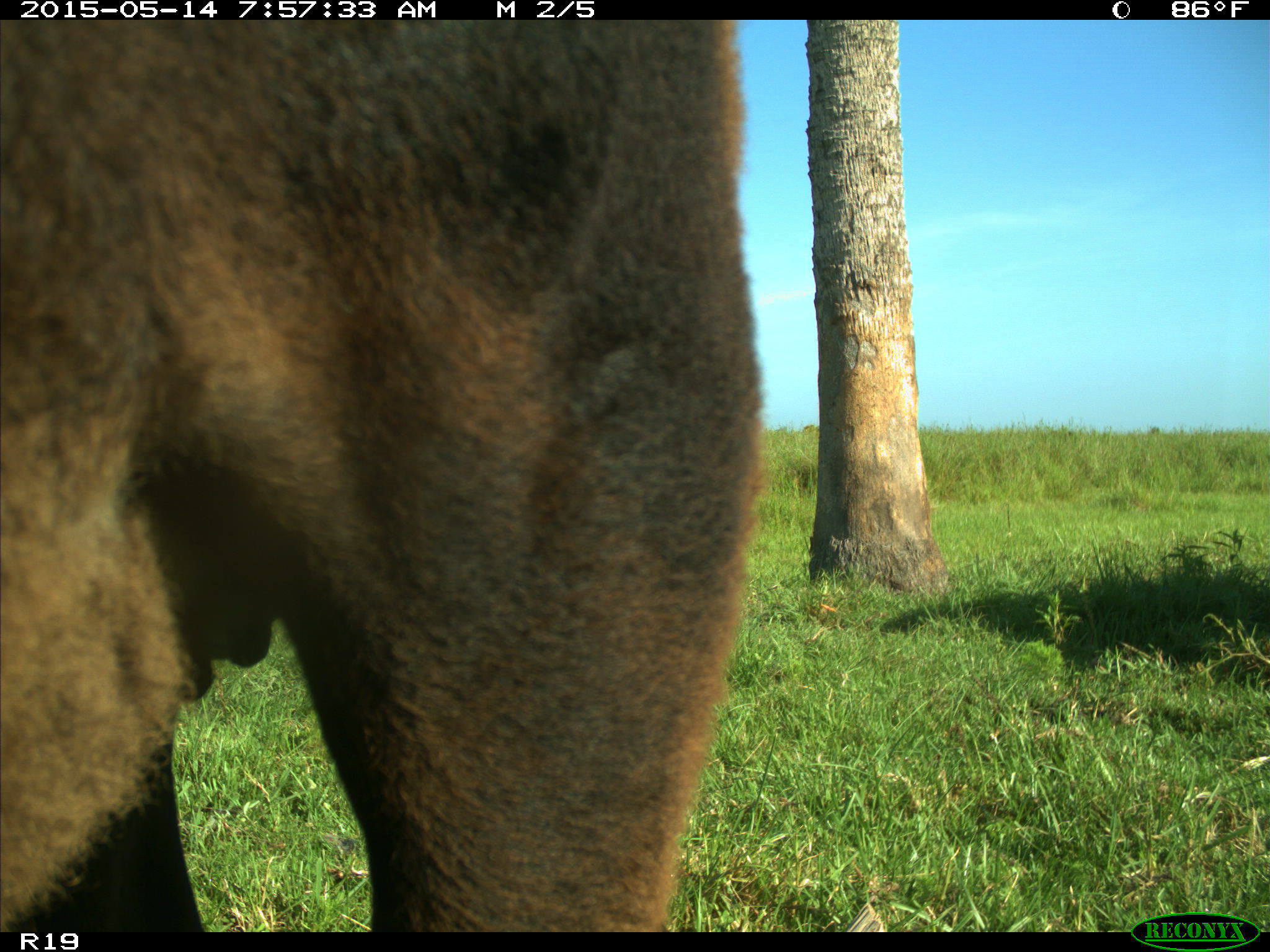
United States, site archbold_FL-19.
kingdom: Animalia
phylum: Chordata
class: Mammalia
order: Artiodactyla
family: Bovidae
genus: Bos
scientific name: Bos taurus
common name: domestic cow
Bos taurus (domestic cow).